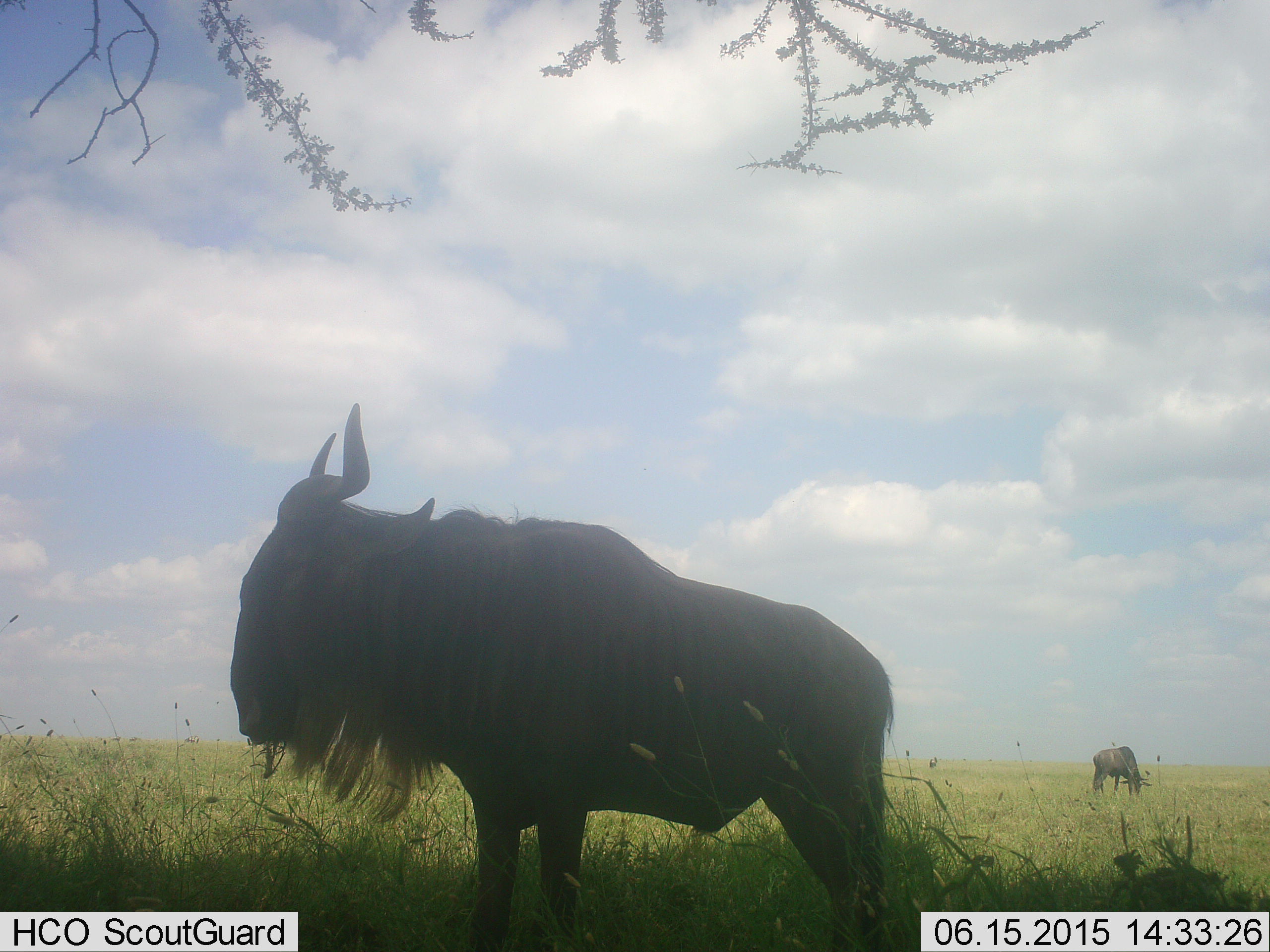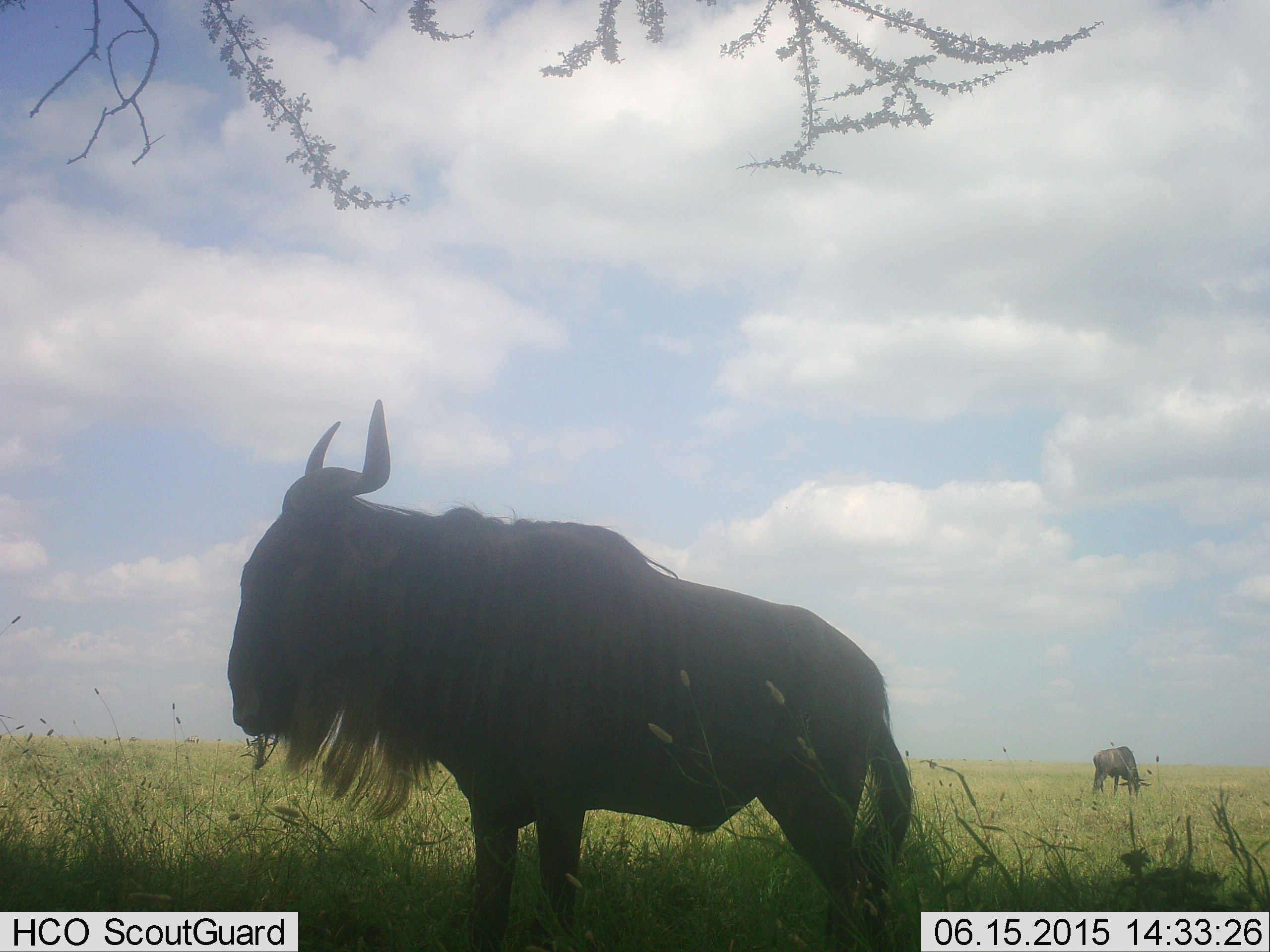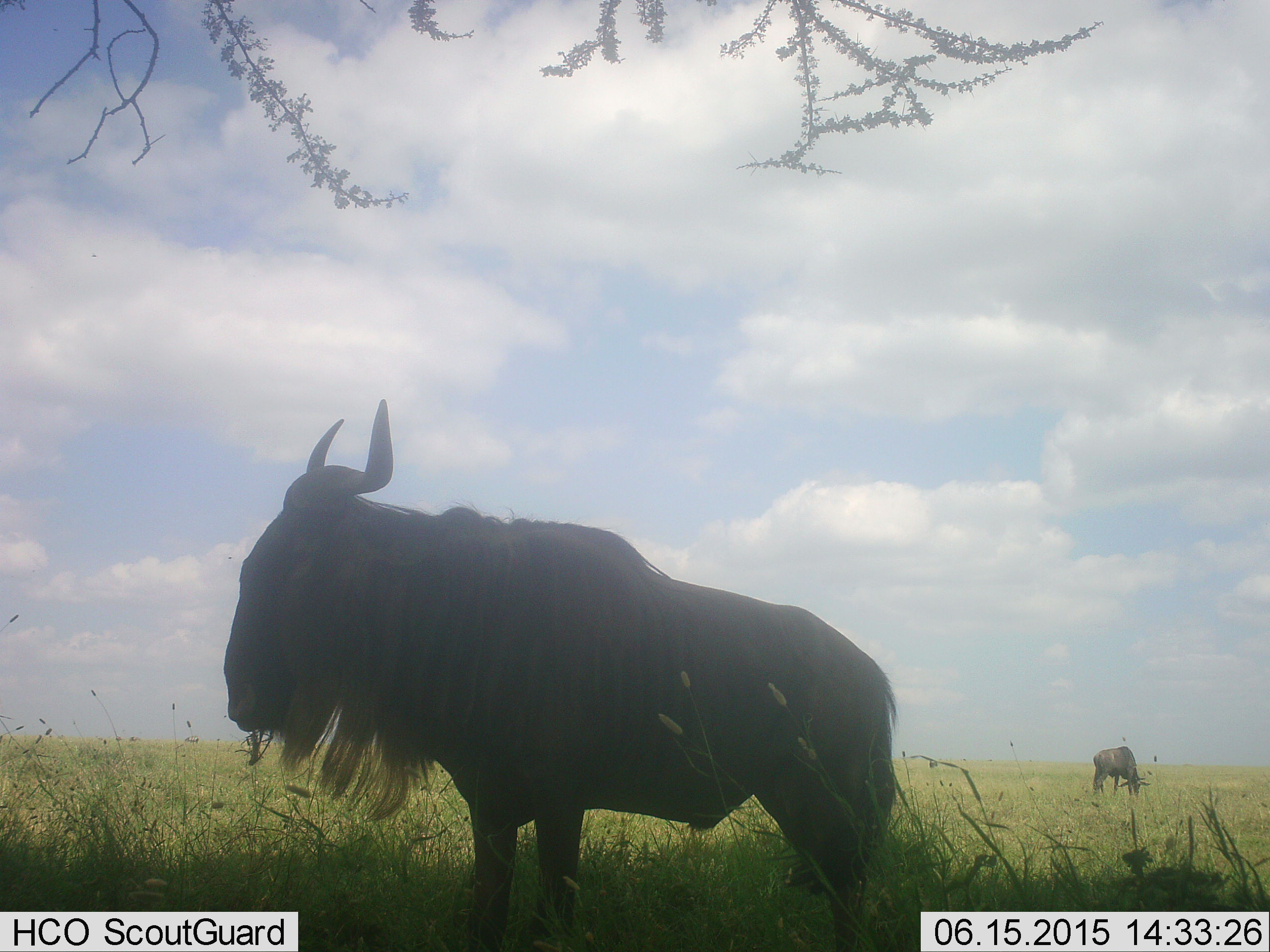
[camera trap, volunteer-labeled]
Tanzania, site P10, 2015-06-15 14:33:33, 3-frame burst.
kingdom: Animalia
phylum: Chordata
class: Mammalia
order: Artiodactyla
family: Bovidae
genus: Connochaetes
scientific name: Connochaetes taurinus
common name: blue wildebeest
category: wildebeest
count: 2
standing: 90%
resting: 0%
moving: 10%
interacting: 0%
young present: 0%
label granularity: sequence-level